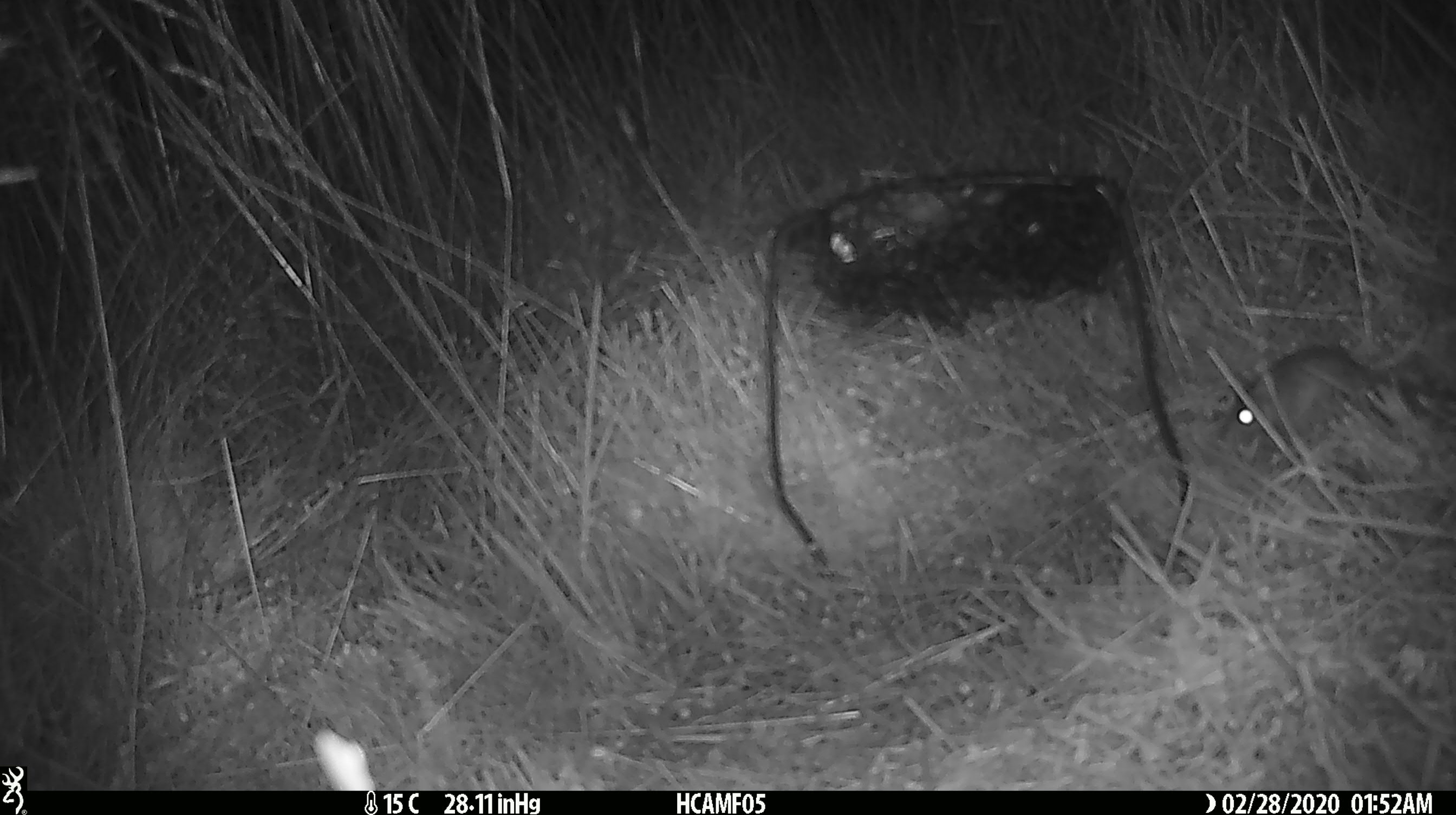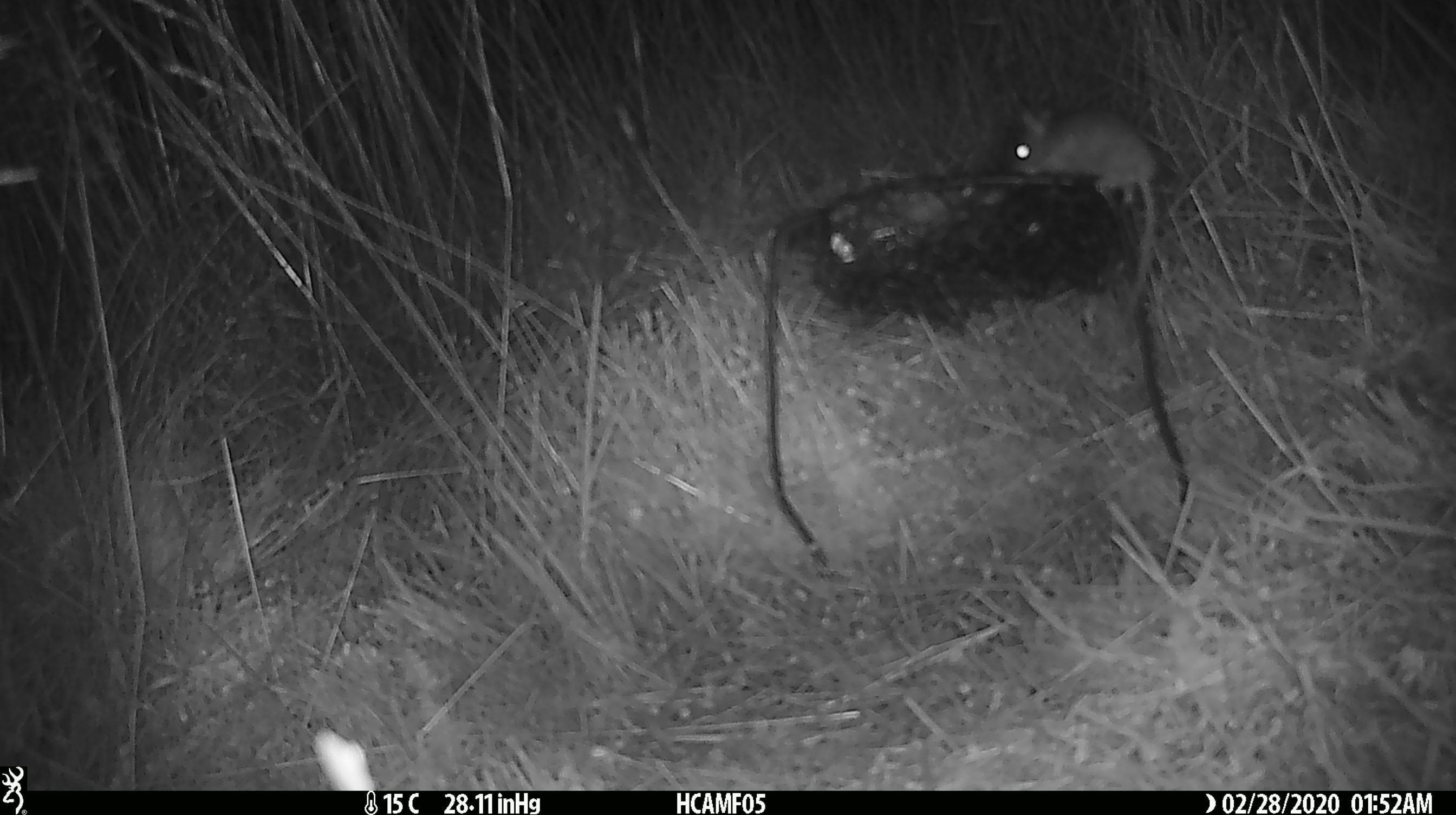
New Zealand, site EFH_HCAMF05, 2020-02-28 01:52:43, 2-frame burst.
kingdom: Animalia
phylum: Chordata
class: Mammalia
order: Rodentia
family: Muridae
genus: Mus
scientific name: Mus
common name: mouse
Mouse (Mus).